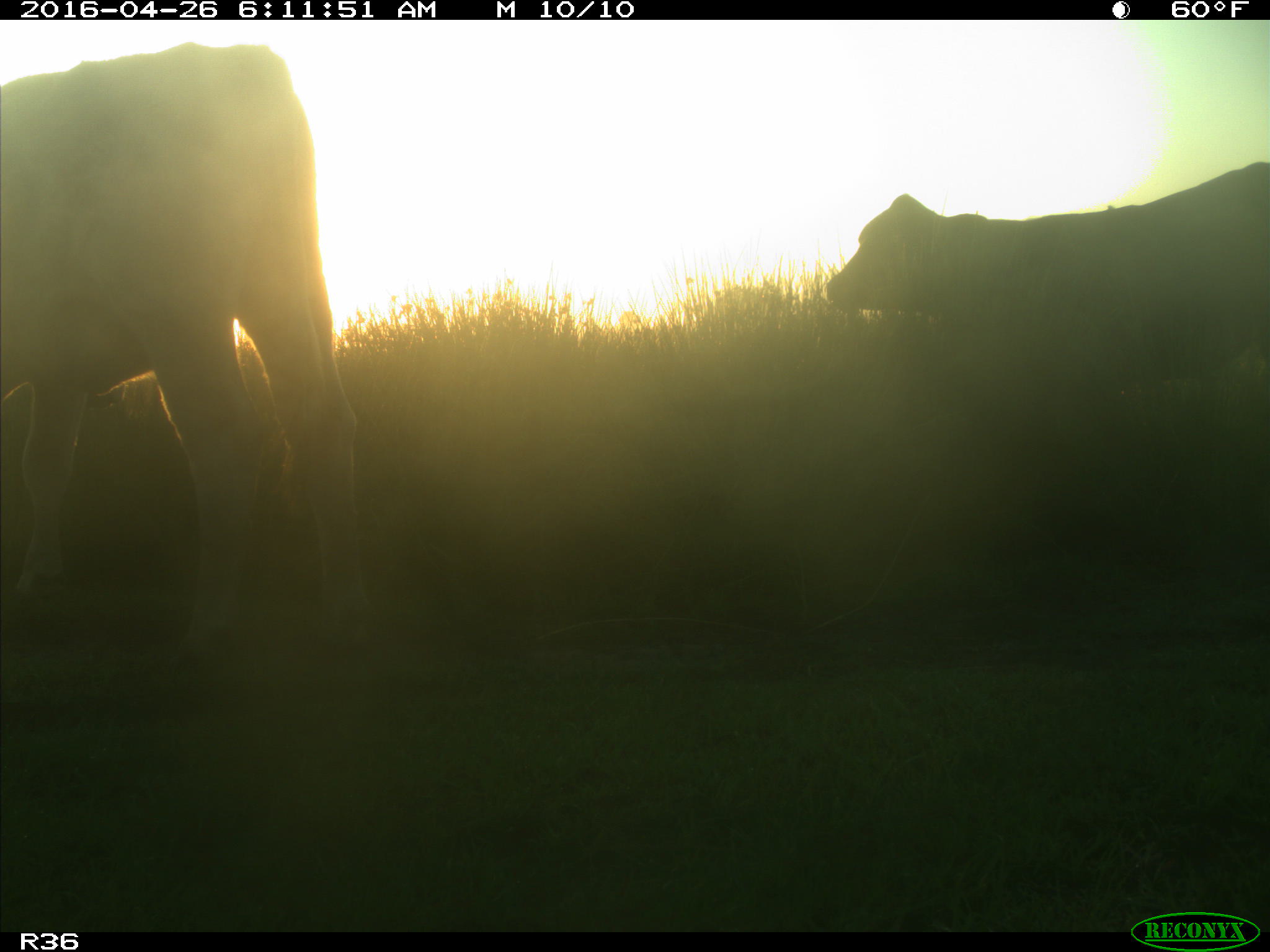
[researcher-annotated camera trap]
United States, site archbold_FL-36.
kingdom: Animalia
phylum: Chordata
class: Mammalia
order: Artiodactyla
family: Bovidae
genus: Bos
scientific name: Bos taurus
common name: domestic cow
Bos taurus (domestic cow).